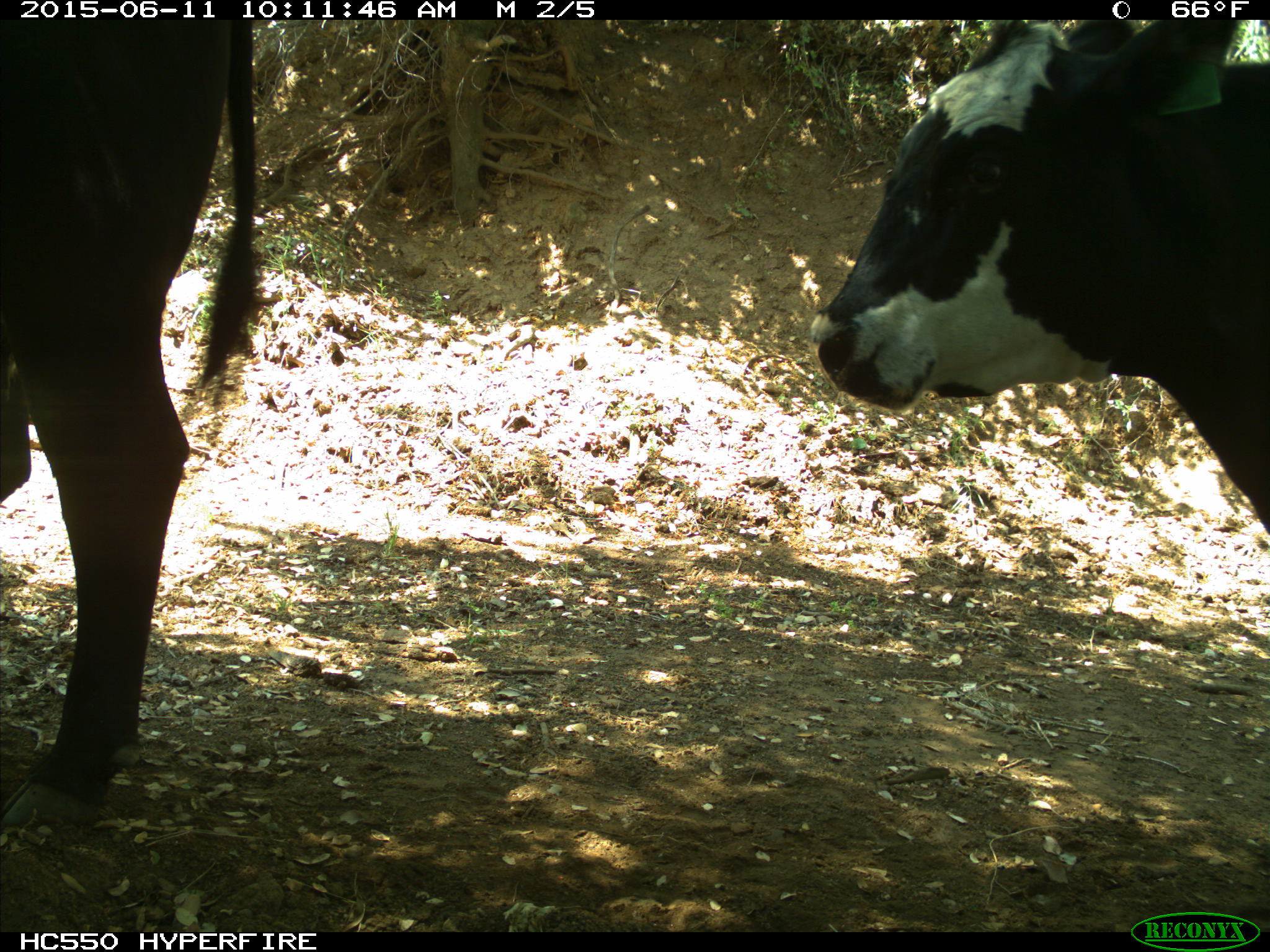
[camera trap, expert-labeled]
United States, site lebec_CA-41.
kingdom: Animalia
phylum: Chordata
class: Mammalia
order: Artiodactyla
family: Bovidae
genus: Bos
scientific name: Bos taurus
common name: domestic cow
Bos taurus (domestic cow).